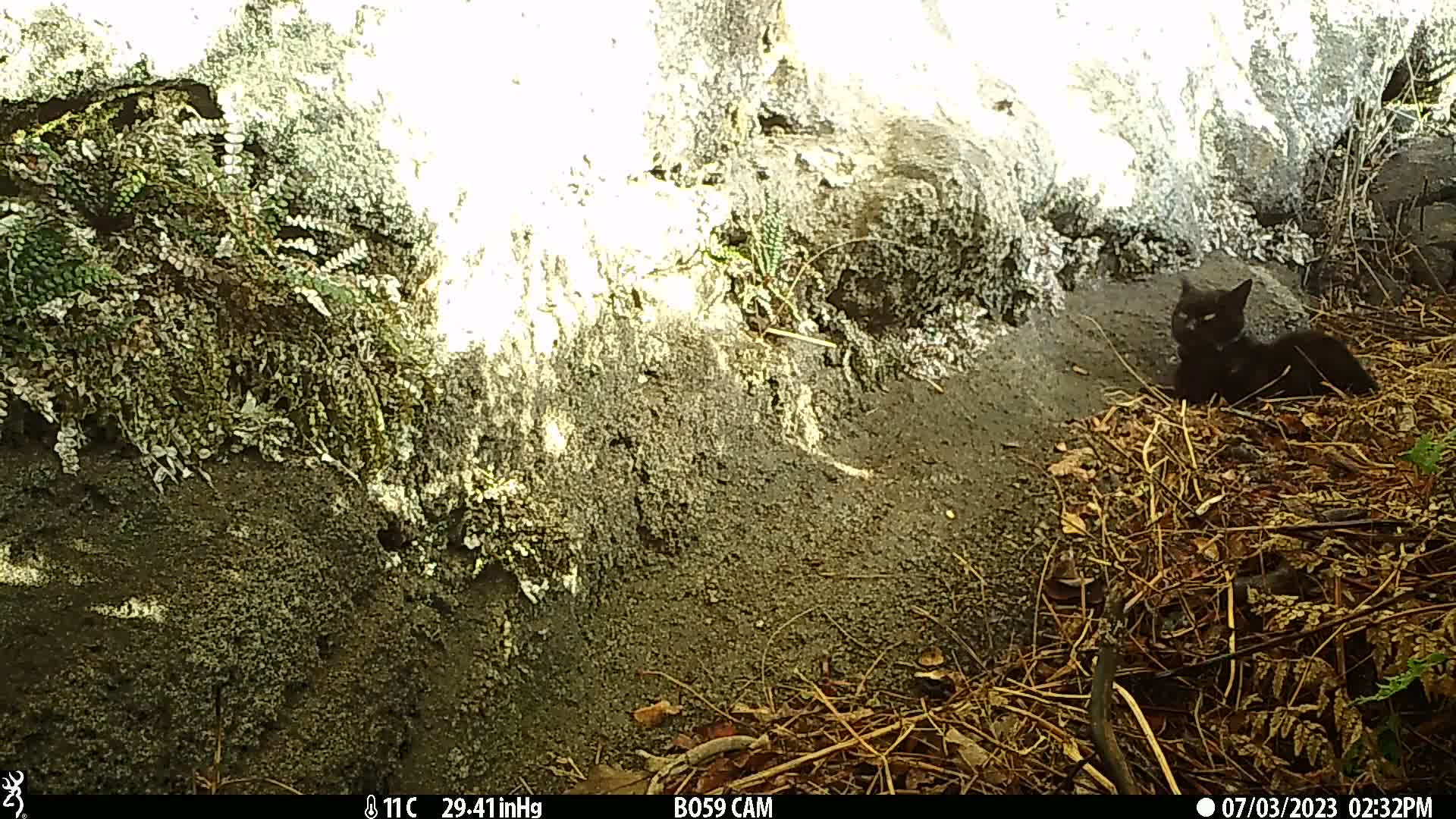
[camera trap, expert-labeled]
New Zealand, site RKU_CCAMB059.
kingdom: Animalia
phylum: Chordata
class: Mammalia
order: Carnivora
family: Felidae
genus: Felis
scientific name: Felis catus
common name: domestic cat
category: cat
Cat (domestic cat) (Felis catus).